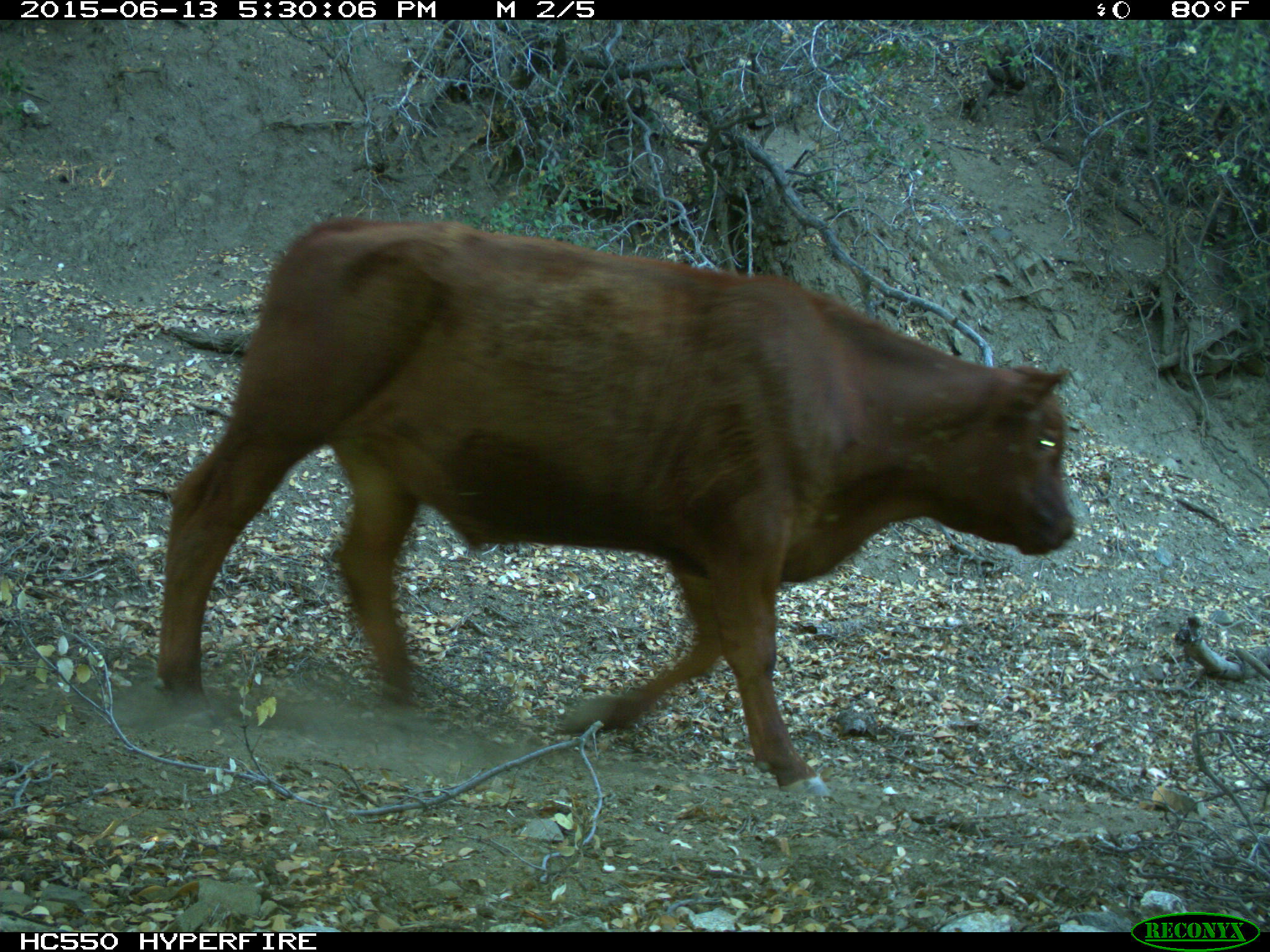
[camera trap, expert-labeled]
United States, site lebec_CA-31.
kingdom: Animalia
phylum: Chordata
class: Mammalia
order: Artiodactyla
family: Bovidae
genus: Bos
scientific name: Bos taurus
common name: domestic cow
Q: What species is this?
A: Bos taurus (domestic cow).